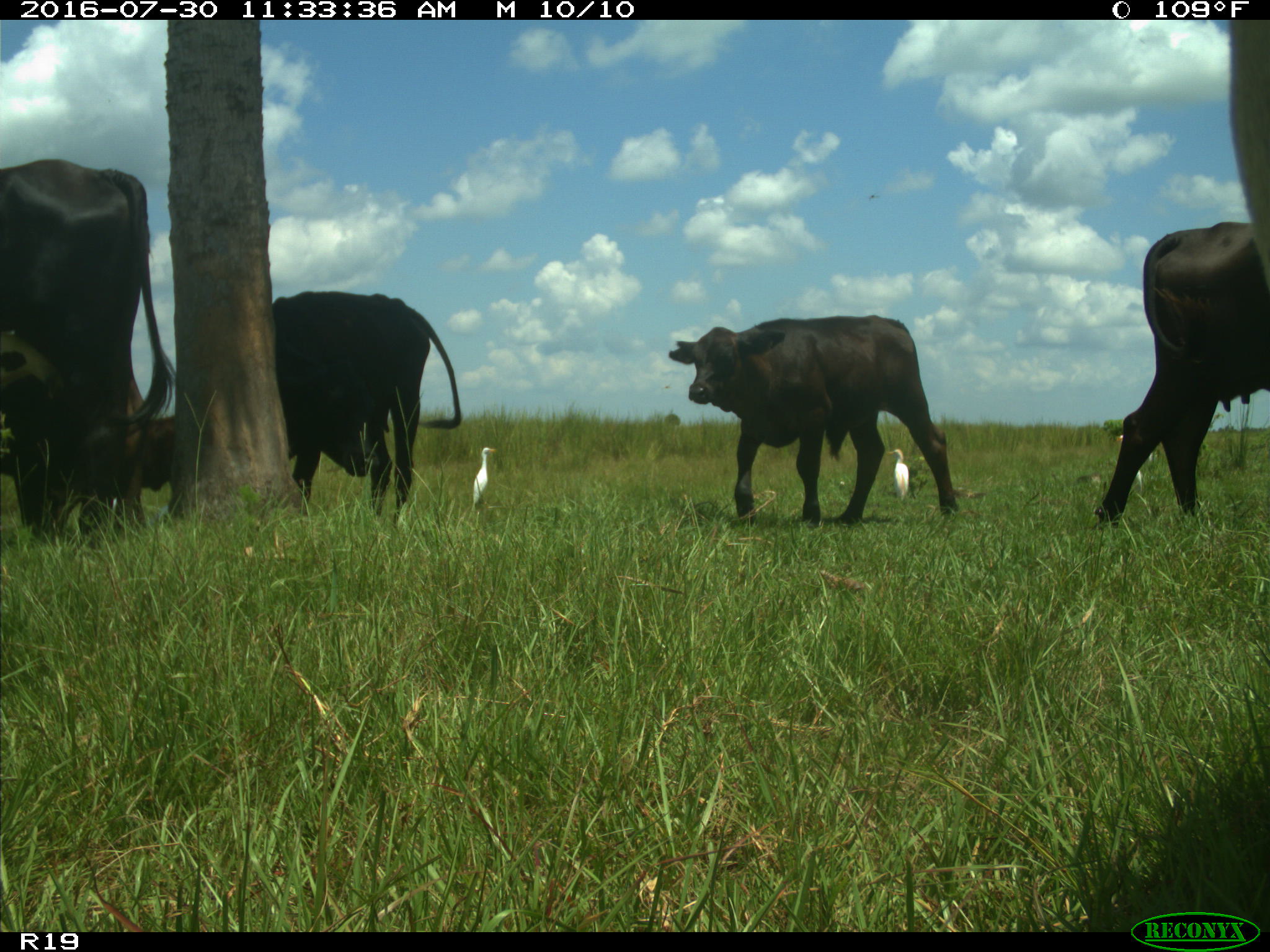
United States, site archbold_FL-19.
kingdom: Animalia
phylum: Chordata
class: Mammalia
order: Artiodactyla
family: Bovidae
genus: Bos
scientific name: Bos taurus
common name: domestic cow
Bos taurus (domestic cow).